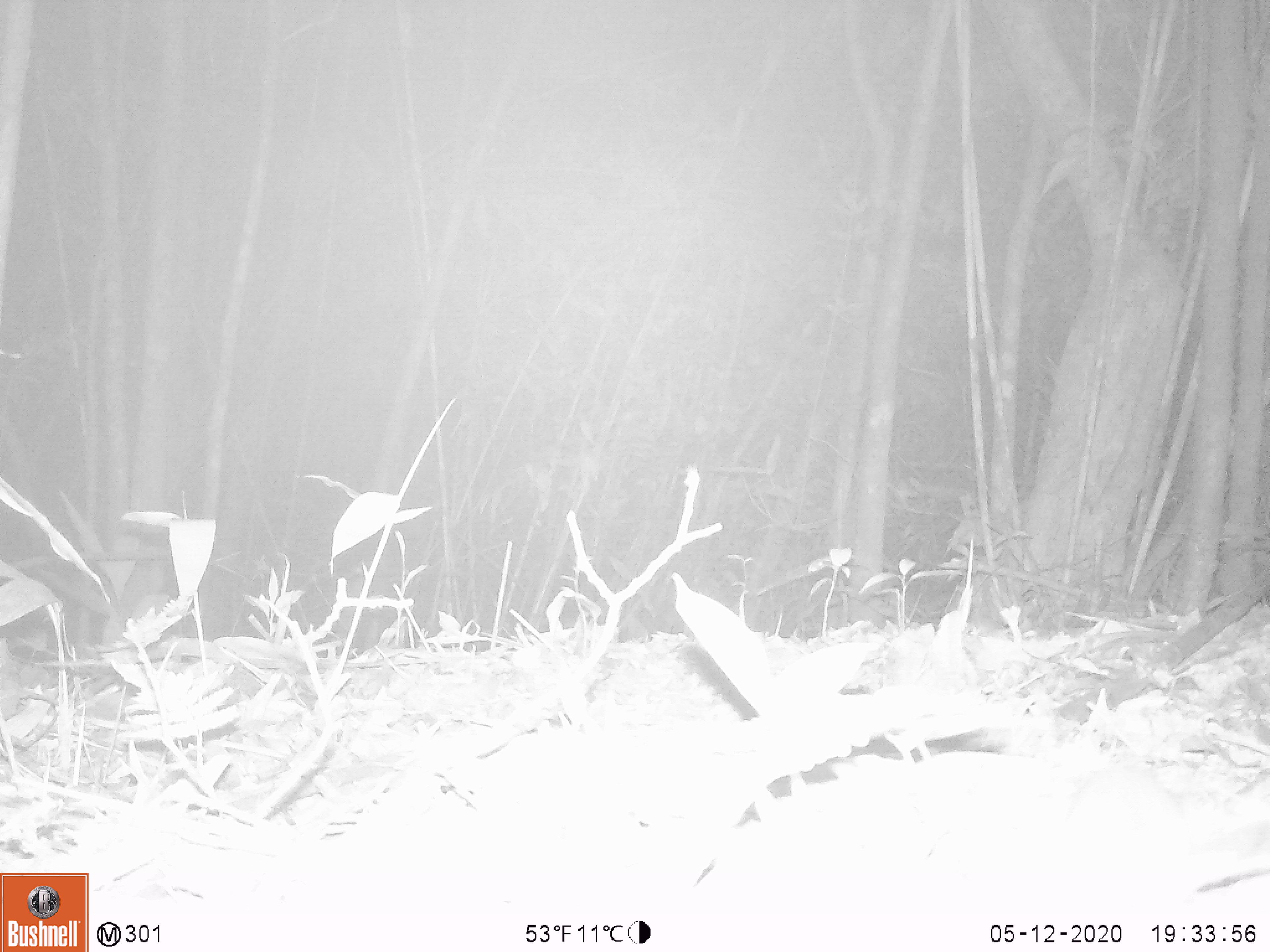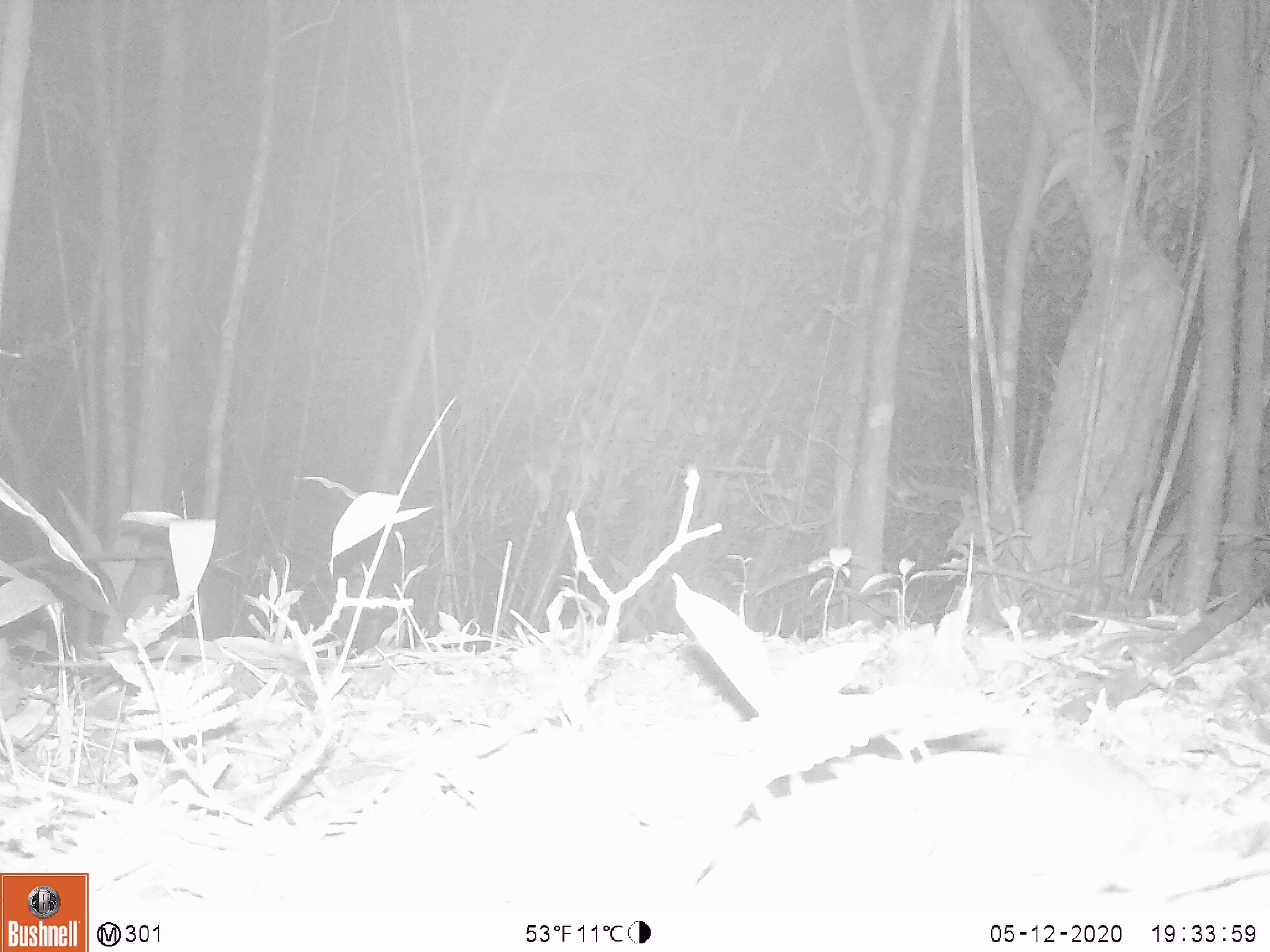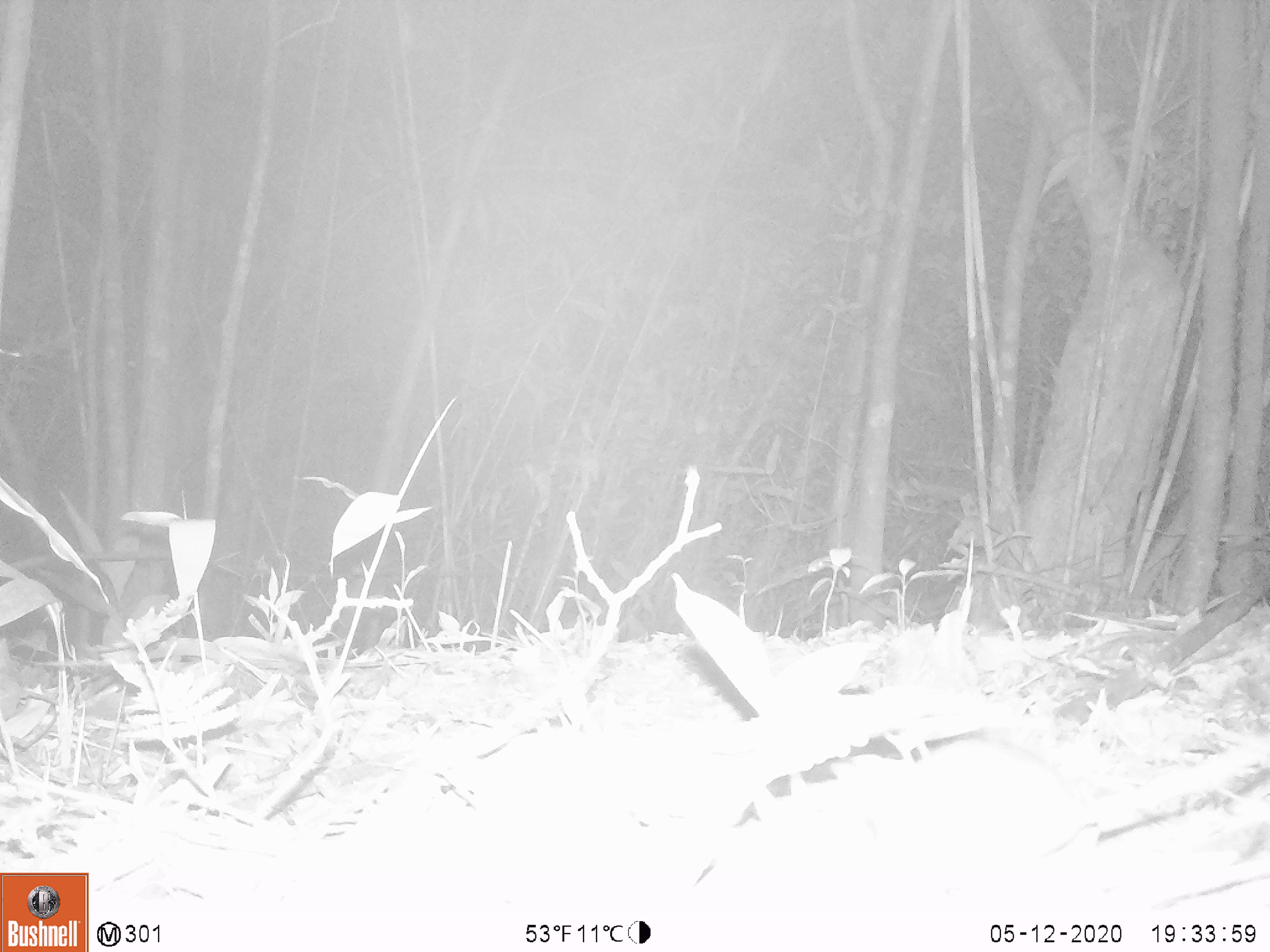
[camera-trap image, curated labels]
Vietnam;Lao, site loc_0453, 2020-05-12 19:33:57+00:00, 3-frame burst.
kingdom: Animalia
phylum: Chordata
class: Mammalia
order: Rodentia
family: Muridae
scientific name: Muridae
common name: old-world mice and rats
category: unidentified murid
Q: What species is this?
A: Unidentified murid (old-world mice and rats) (Muridae).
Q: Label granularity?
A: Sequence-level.